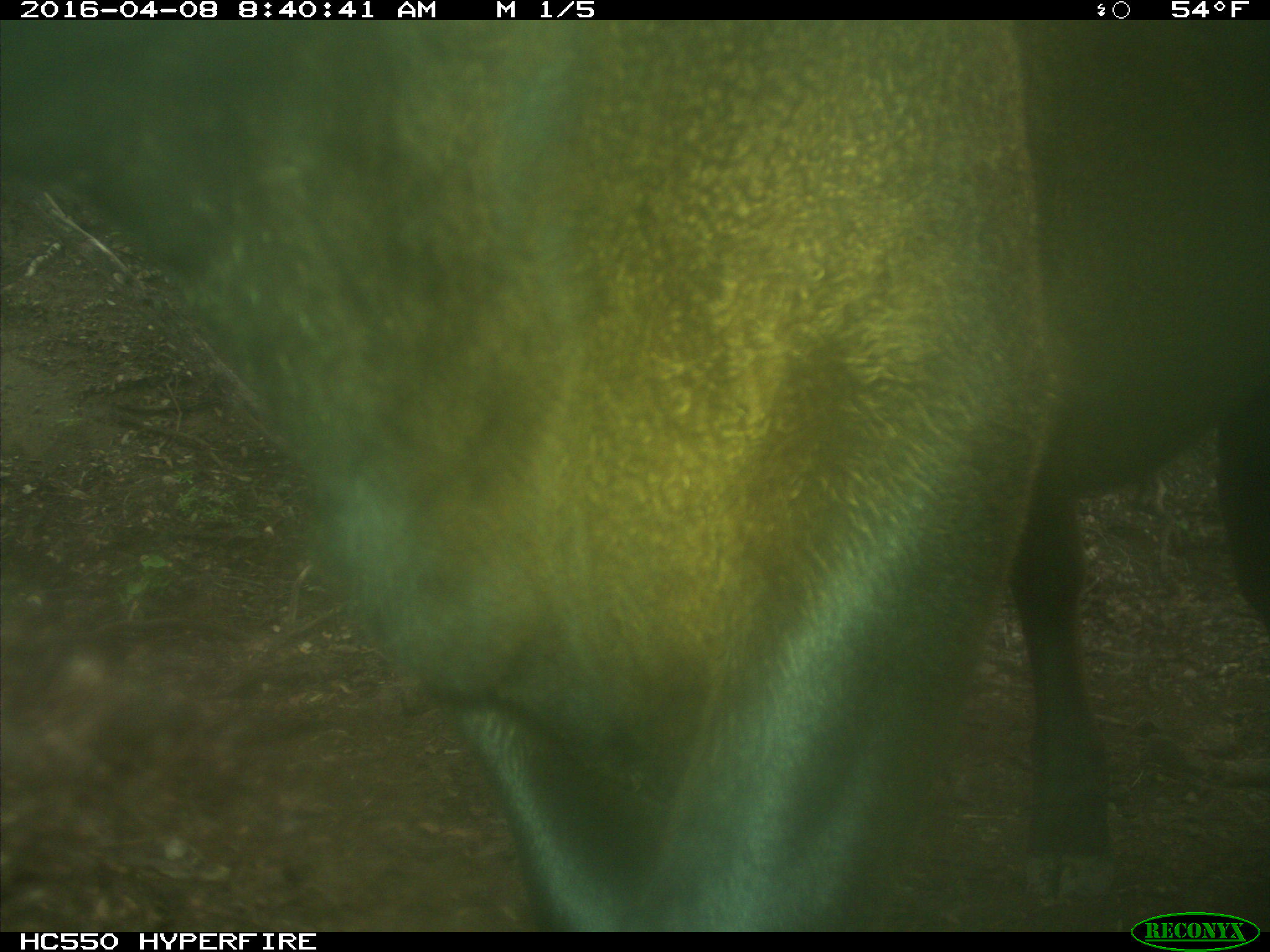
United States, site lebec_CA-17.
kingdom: Animalia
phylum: Chordata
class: Mammalia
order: Artiodactyla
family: Bovidae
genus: Bos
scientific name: Bos taurus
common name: domestic cow